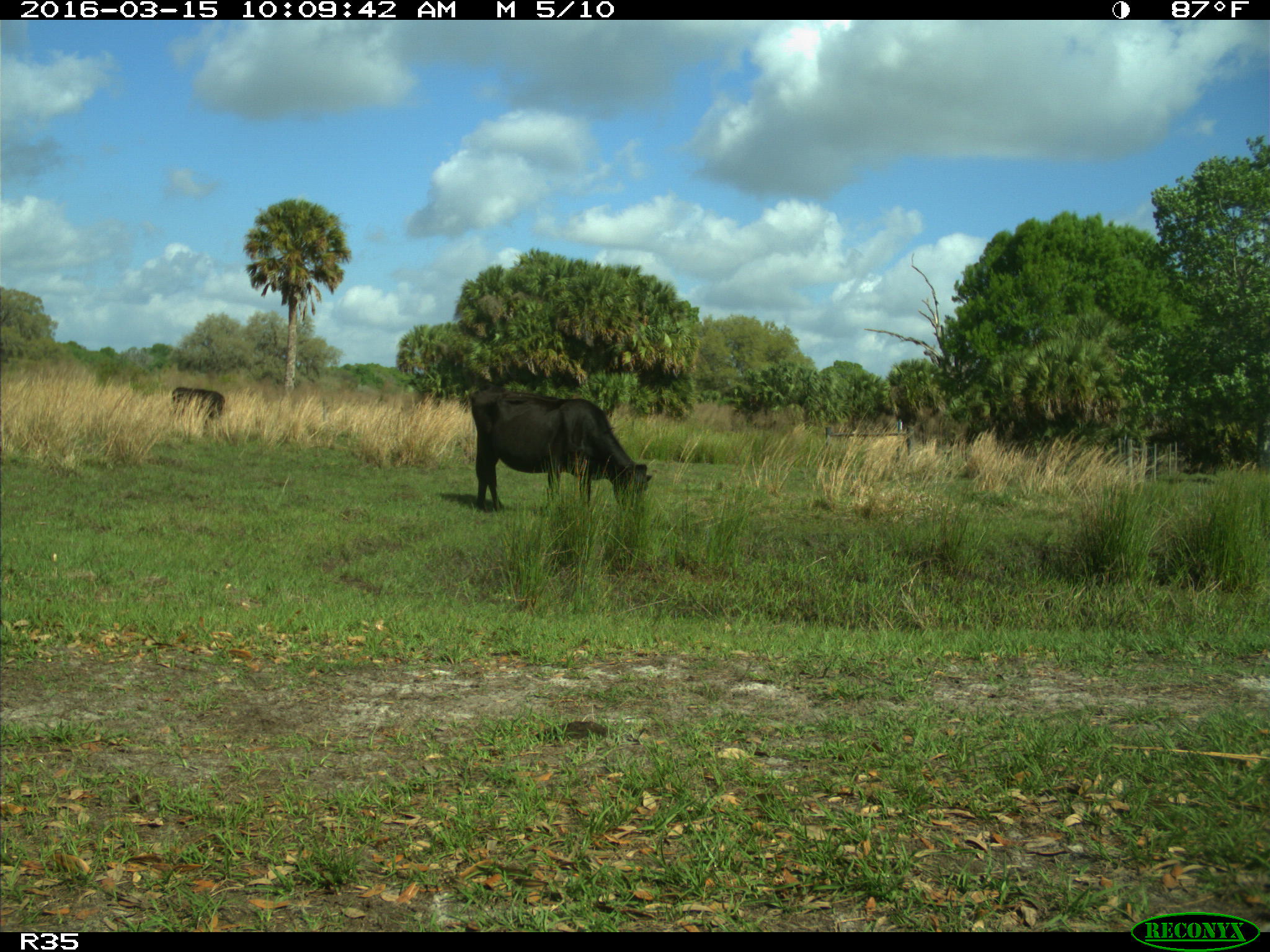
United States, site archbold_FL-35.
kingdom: Animalia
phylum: Chordata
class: Mammalia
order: Artiodactyla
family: Bovidae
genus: Bos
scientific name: Bos taurus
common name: domestic cow